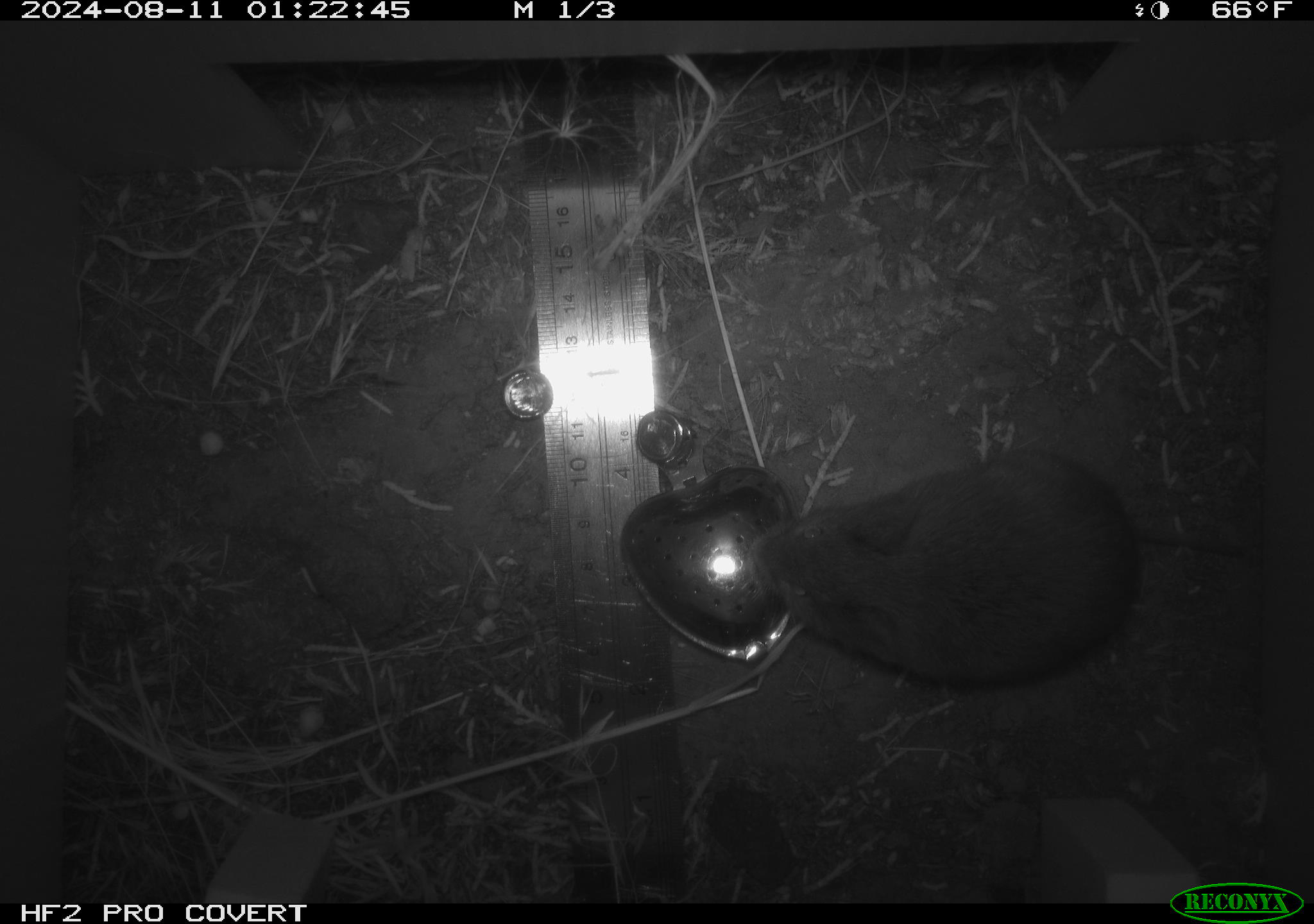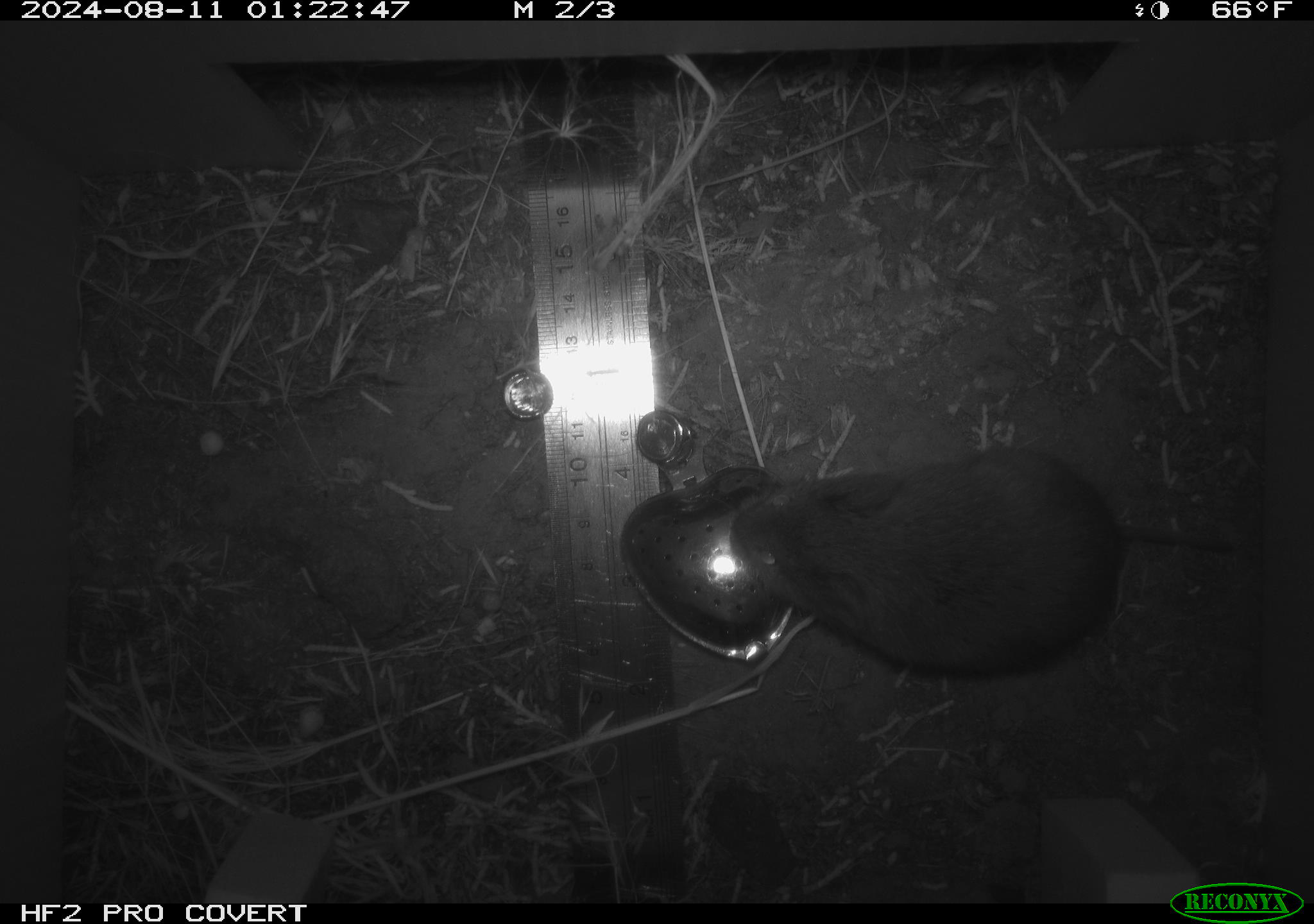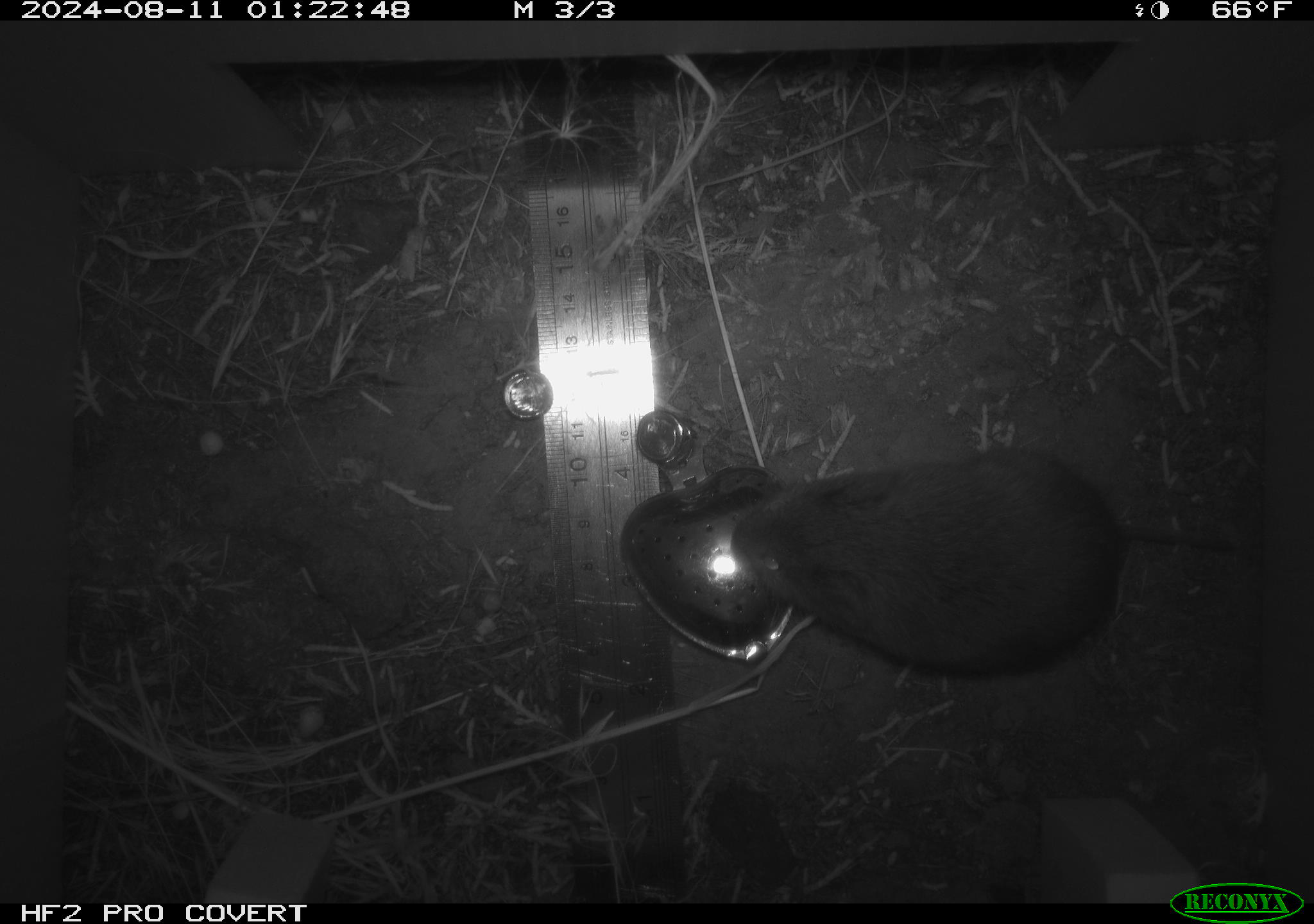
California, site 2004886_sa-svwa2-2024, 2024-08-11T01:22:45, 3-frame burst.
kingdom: Animalia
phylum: Chordata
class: Mammalia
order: Rodentia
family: Cricetidae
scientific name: Arvicolinae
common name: voles, lemmings, and muskrats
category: arvicolinae subfamily